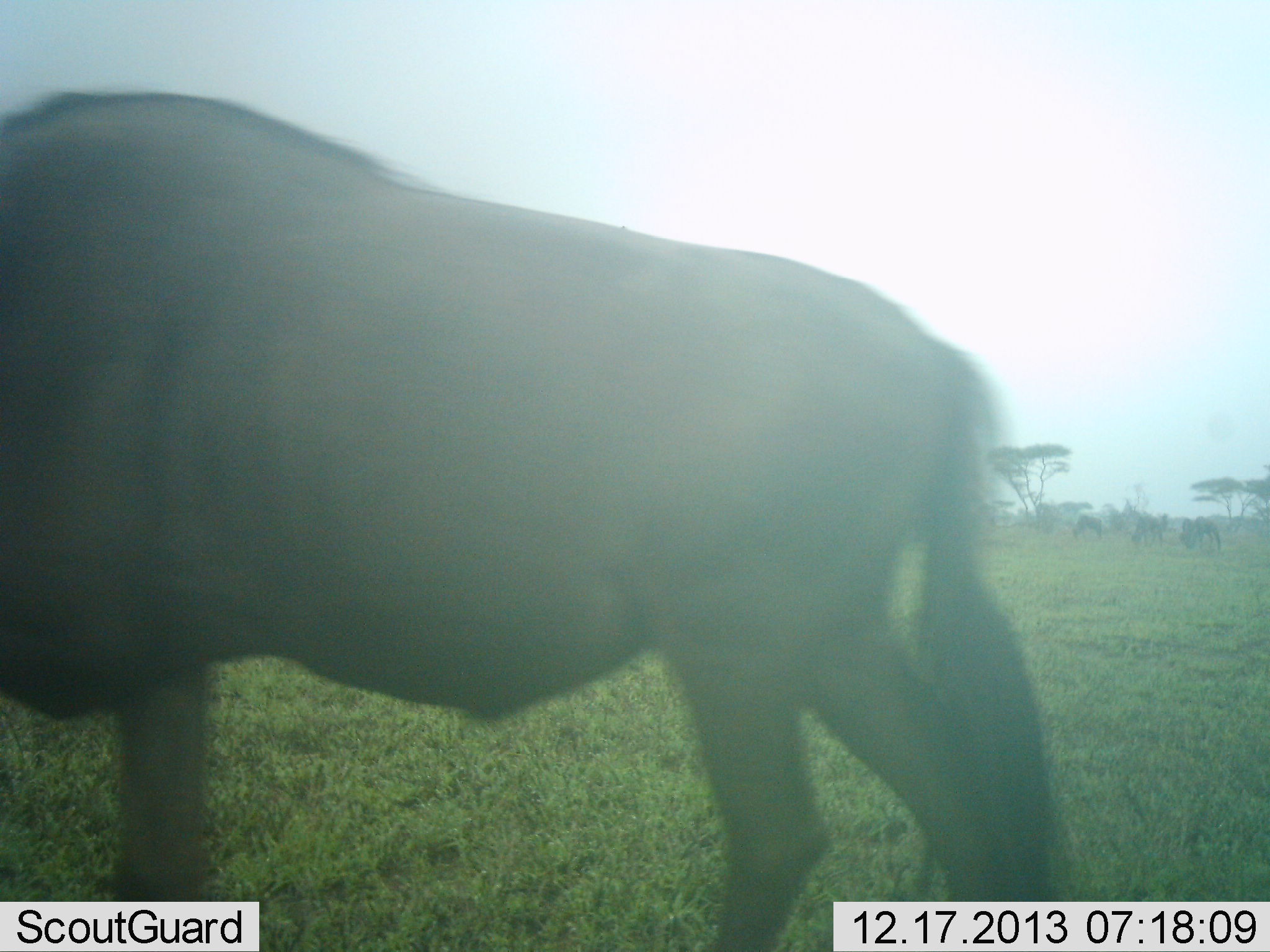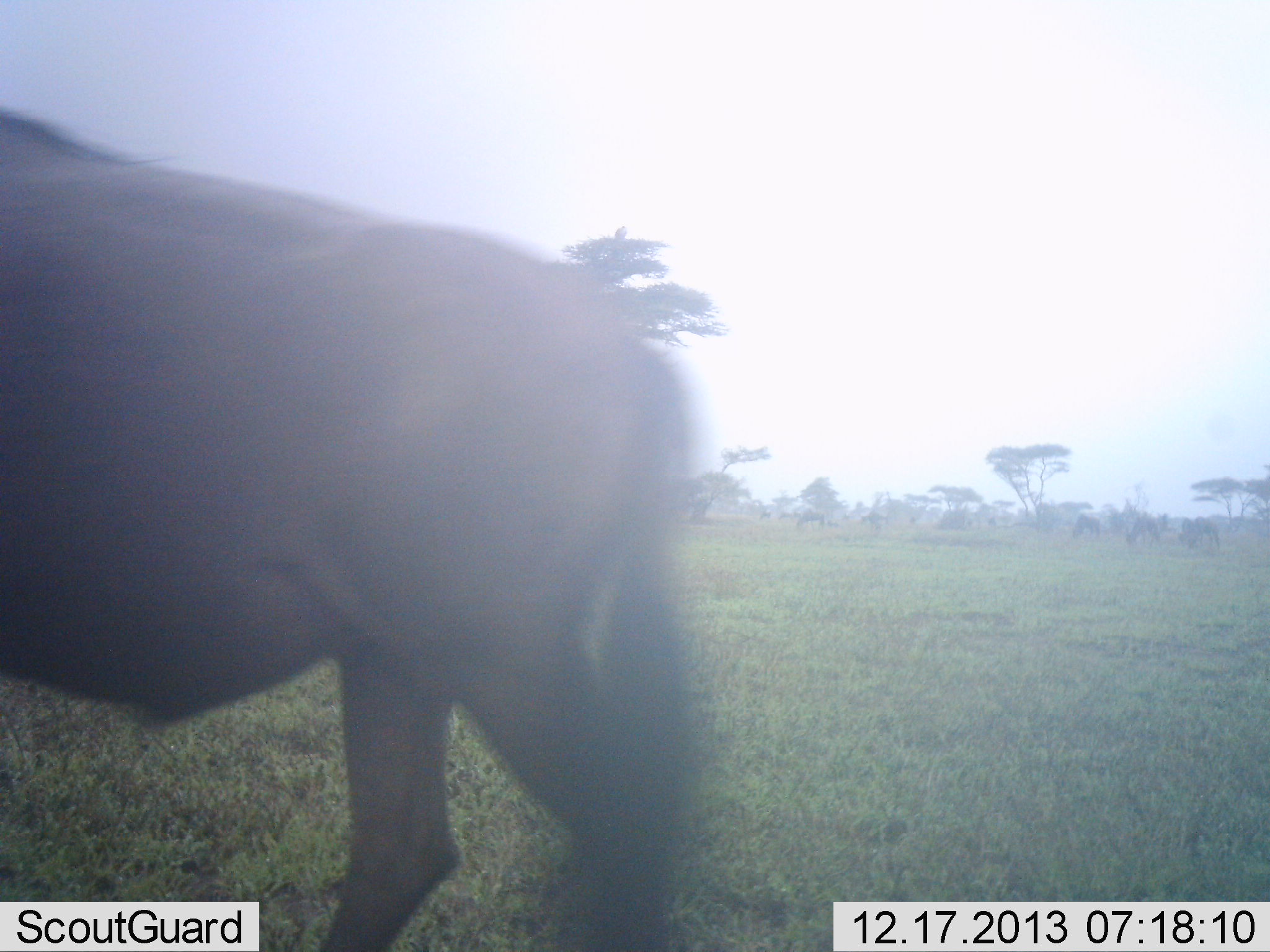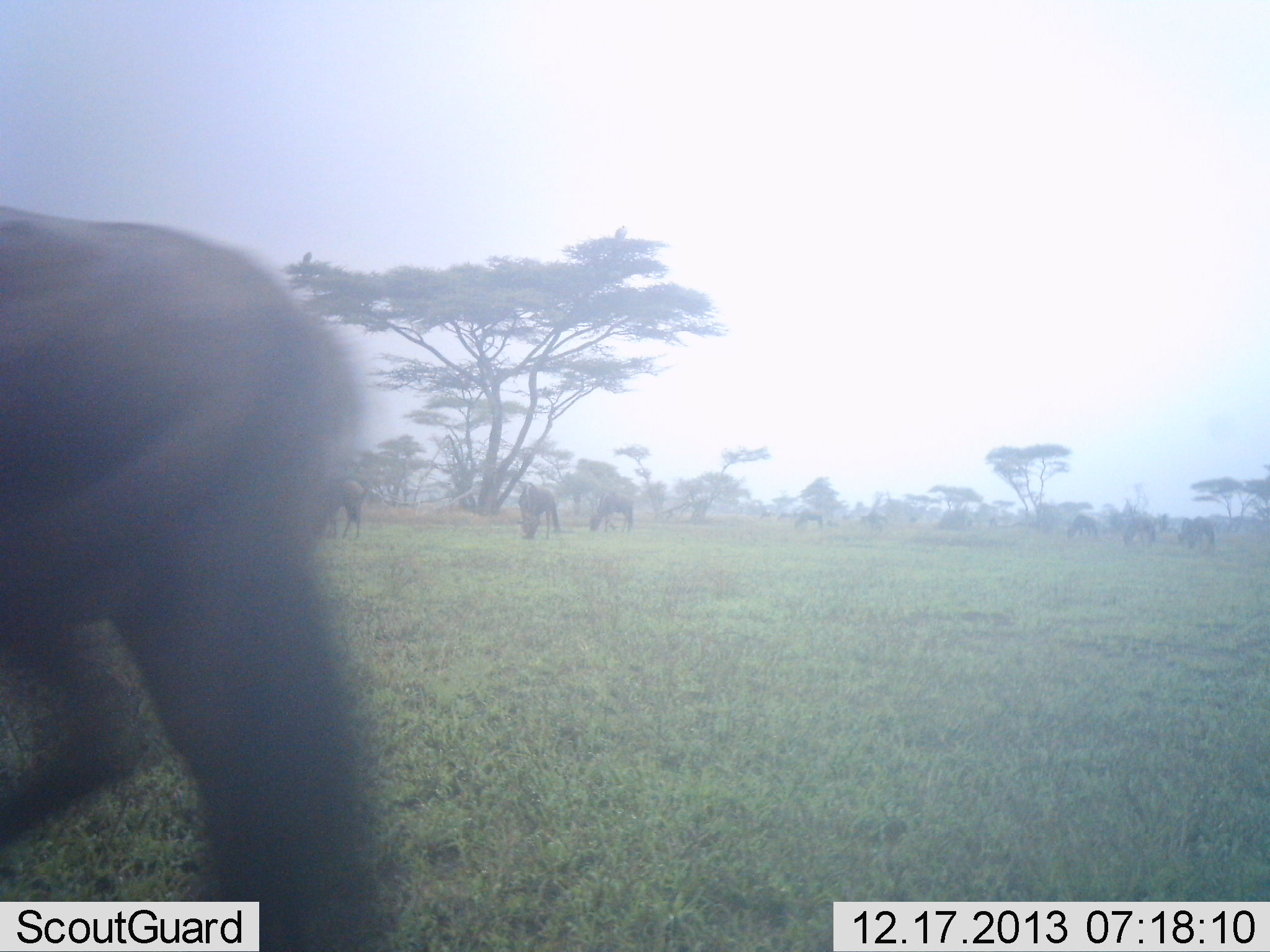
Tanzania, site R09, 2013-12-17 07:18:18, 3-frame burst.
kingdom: Animalia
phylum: Chordata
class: Mammalia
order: Artiodactyla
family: Bovidae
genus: Connochaetes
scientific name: Connochaetes taurinus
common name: blue wildebeest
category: wildebeest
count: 11-50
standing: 30%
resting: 0%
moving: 90%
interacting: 0%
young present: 0%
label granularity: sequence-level